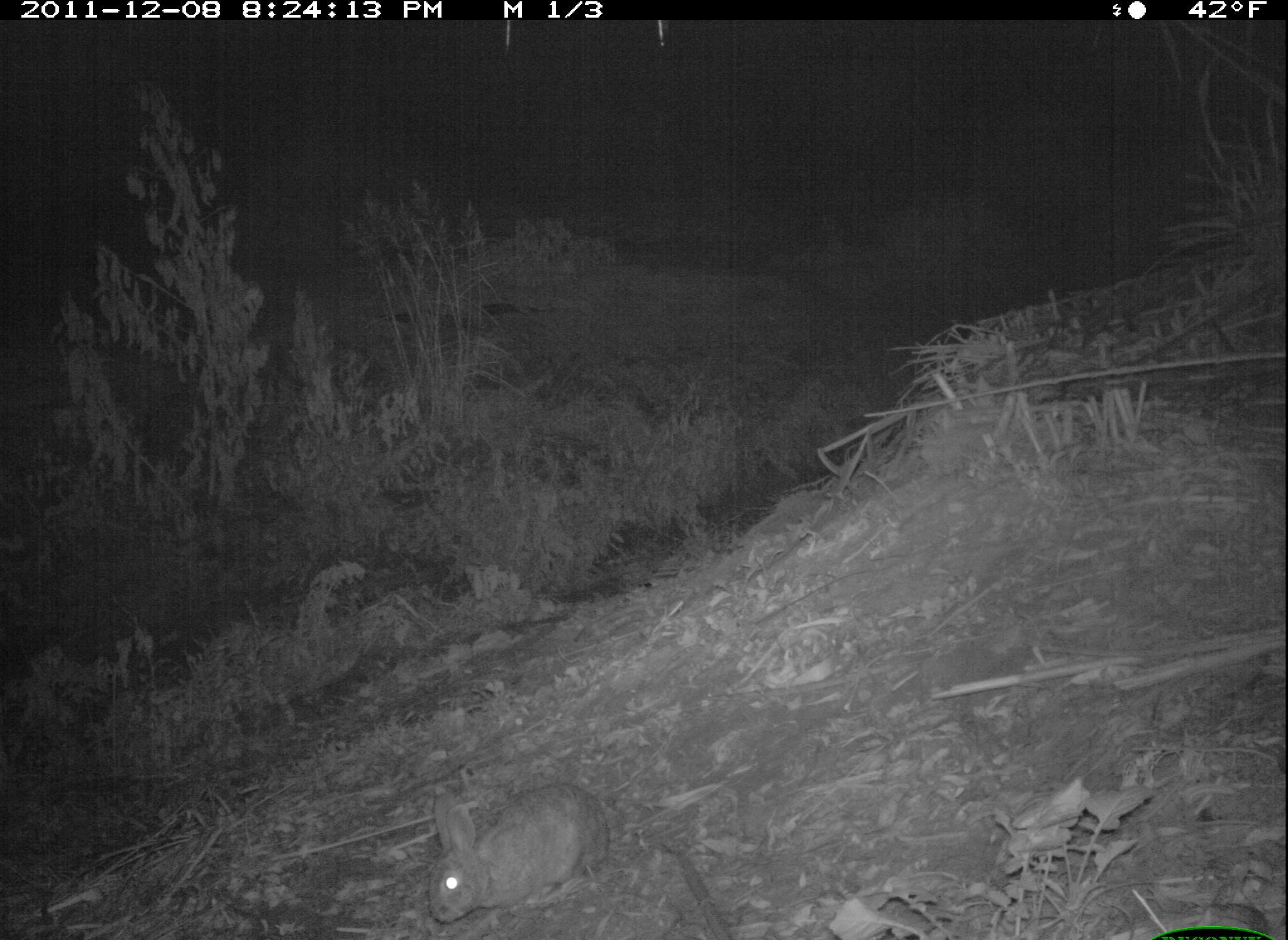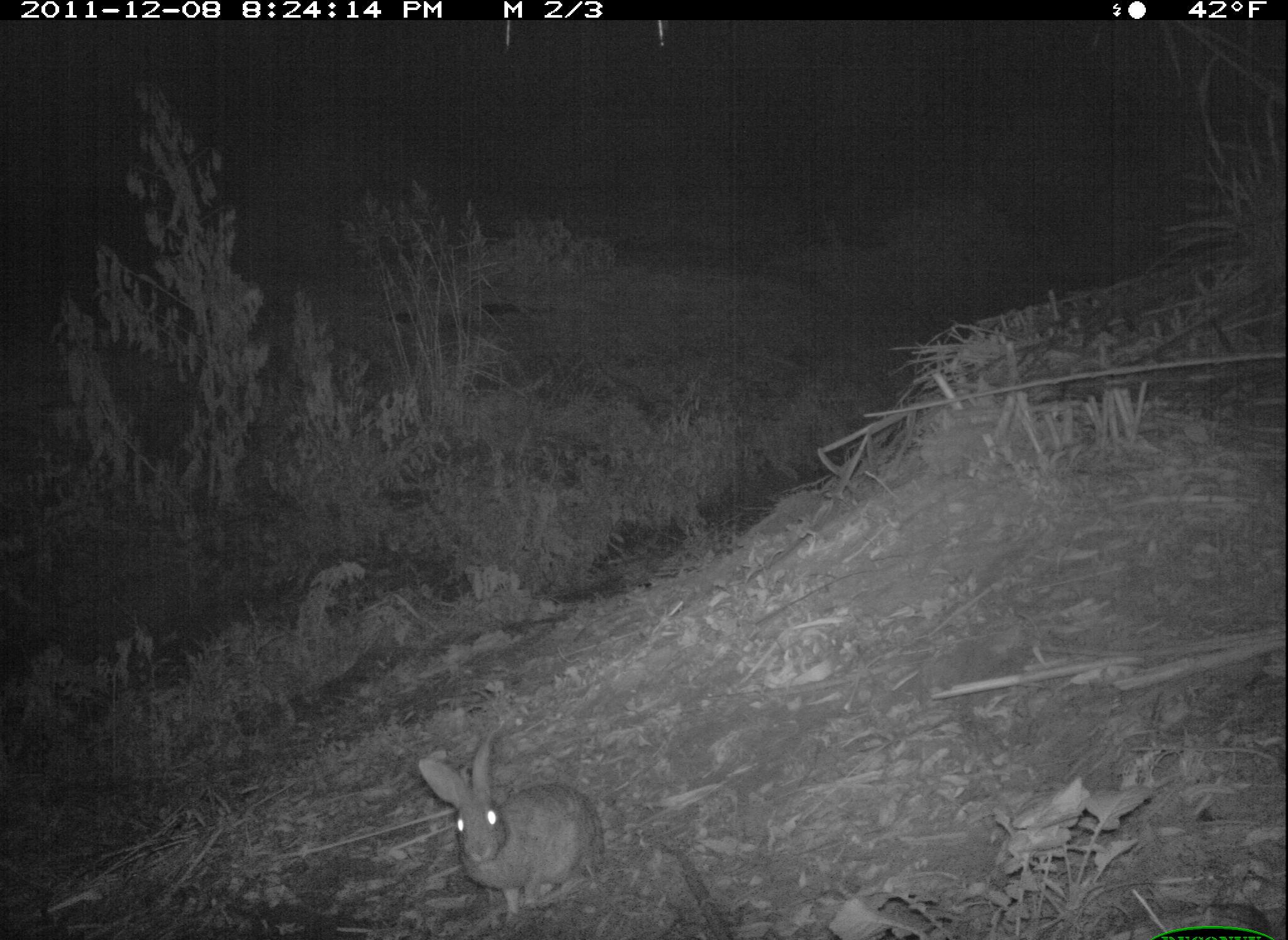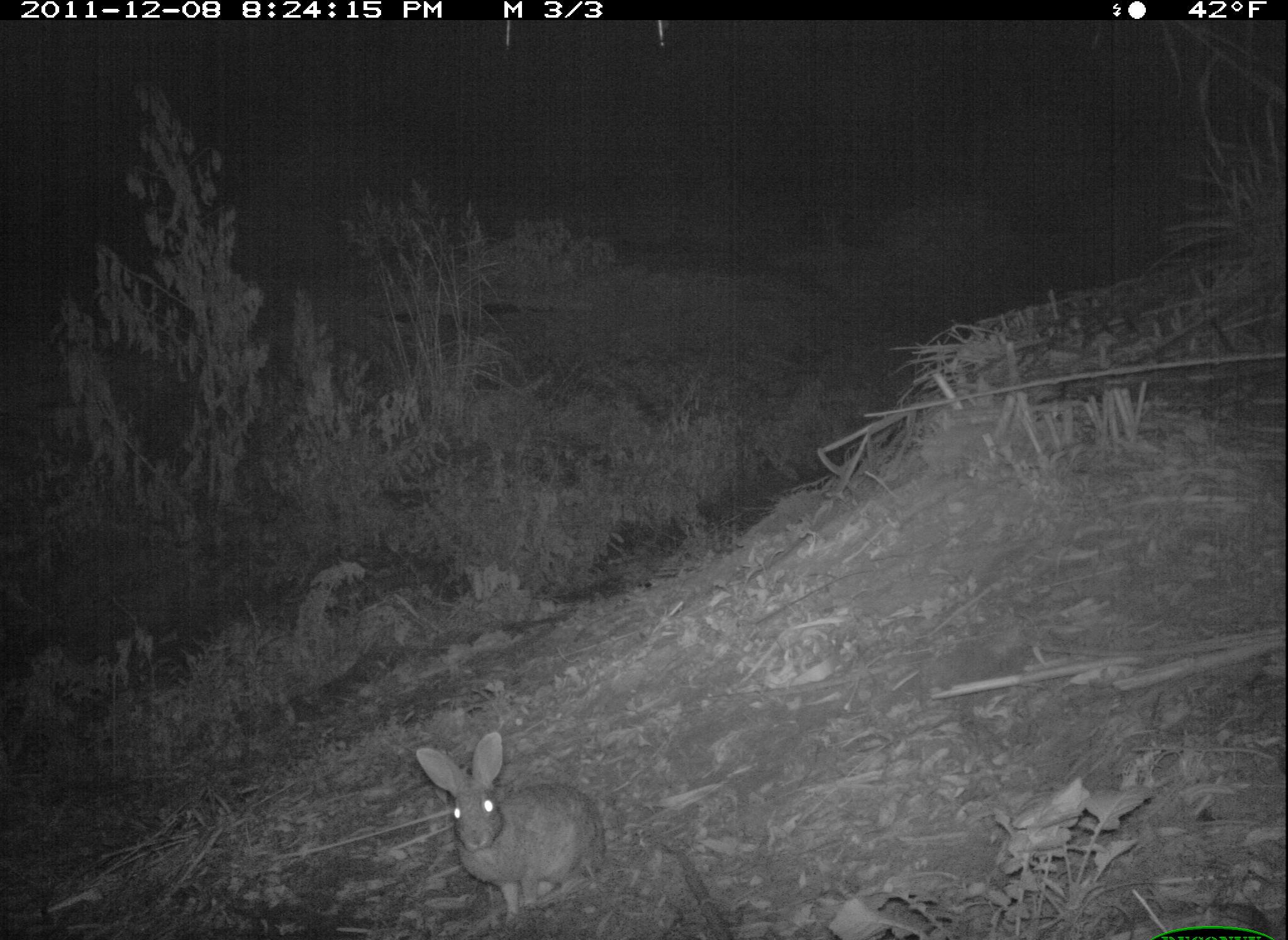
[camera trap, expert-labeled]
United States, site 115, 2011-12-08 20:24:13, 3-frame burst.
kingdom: Animalia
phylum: Chordata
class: Mammalia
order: Lagomorpha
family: Leporidae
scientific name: Leporidae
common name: rabbits and hares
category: rabbit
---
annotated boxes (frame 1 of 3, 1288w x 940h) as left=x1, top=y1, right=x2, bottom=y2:
rabbit: left=401, top=773, right=634, bottom=925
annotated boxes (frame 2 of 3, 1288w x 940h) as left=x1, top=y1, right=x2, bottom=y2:
rabbit: left=406, top=730, right=620, bottom=920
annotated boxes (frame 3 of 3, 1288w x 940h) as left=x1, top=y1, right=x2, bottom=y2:
rabbit: left=383, top=722, right=636, bottom=931